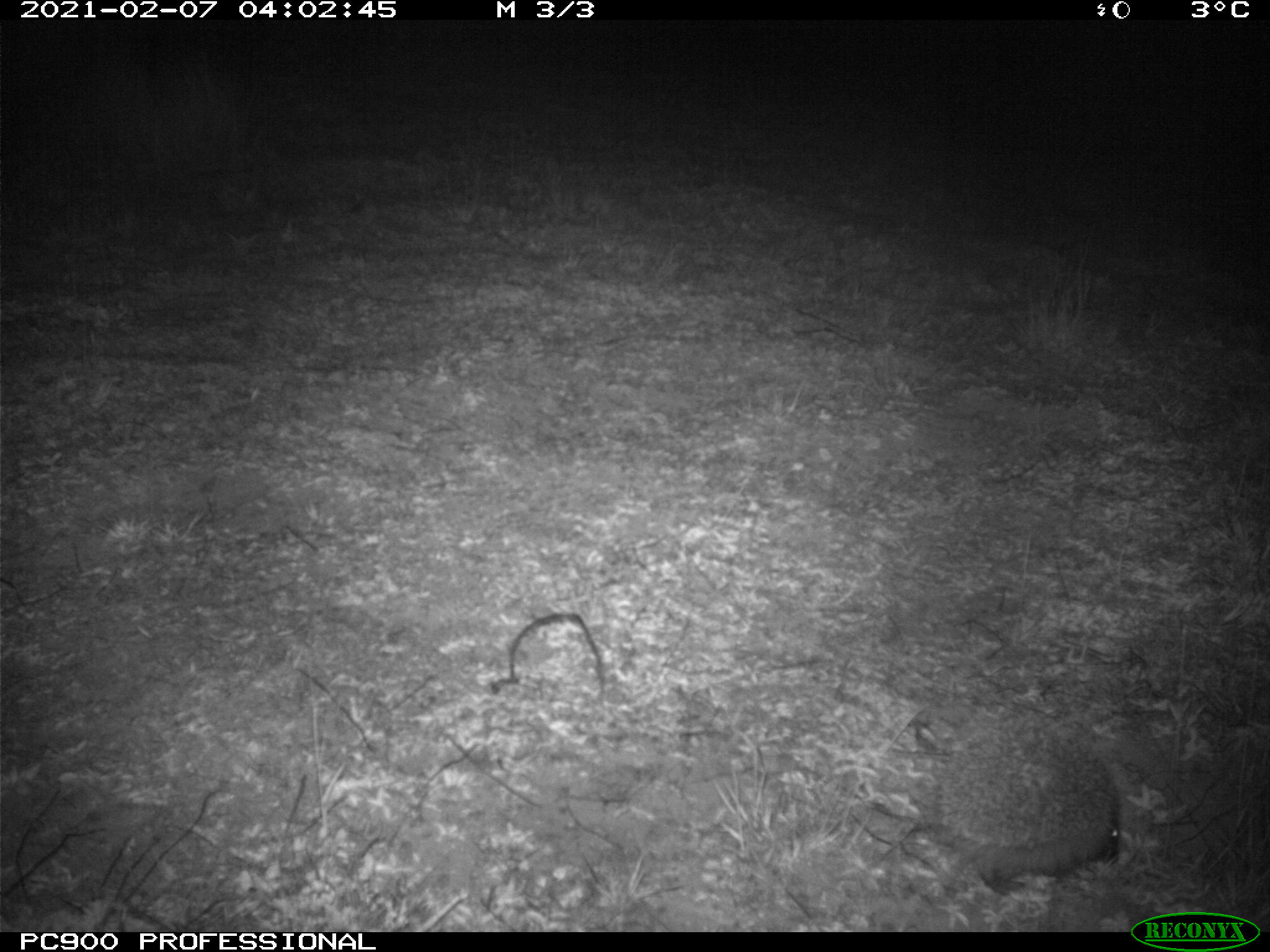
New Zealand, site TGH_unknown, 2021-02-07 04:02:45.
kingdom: Animalia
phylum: Chordata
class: Mammalia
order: Eulipotyphla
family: Erinaceidae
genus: Erinaceus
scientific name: Erinaceus europaeus europaeus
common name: european hedgehog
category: hedgehog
Hedgehog (european hedgehog) (Erinaceus europaeus europaeus).